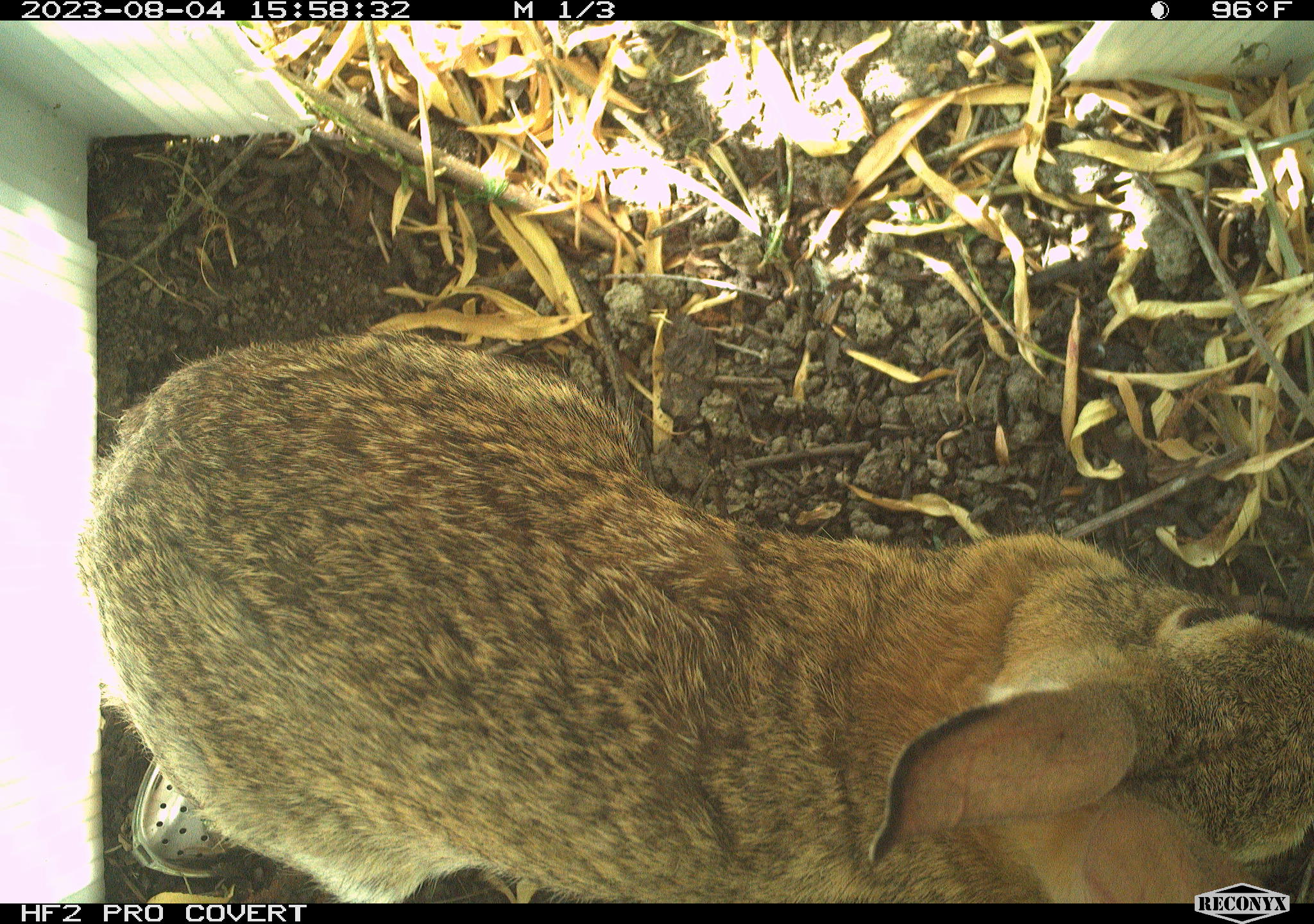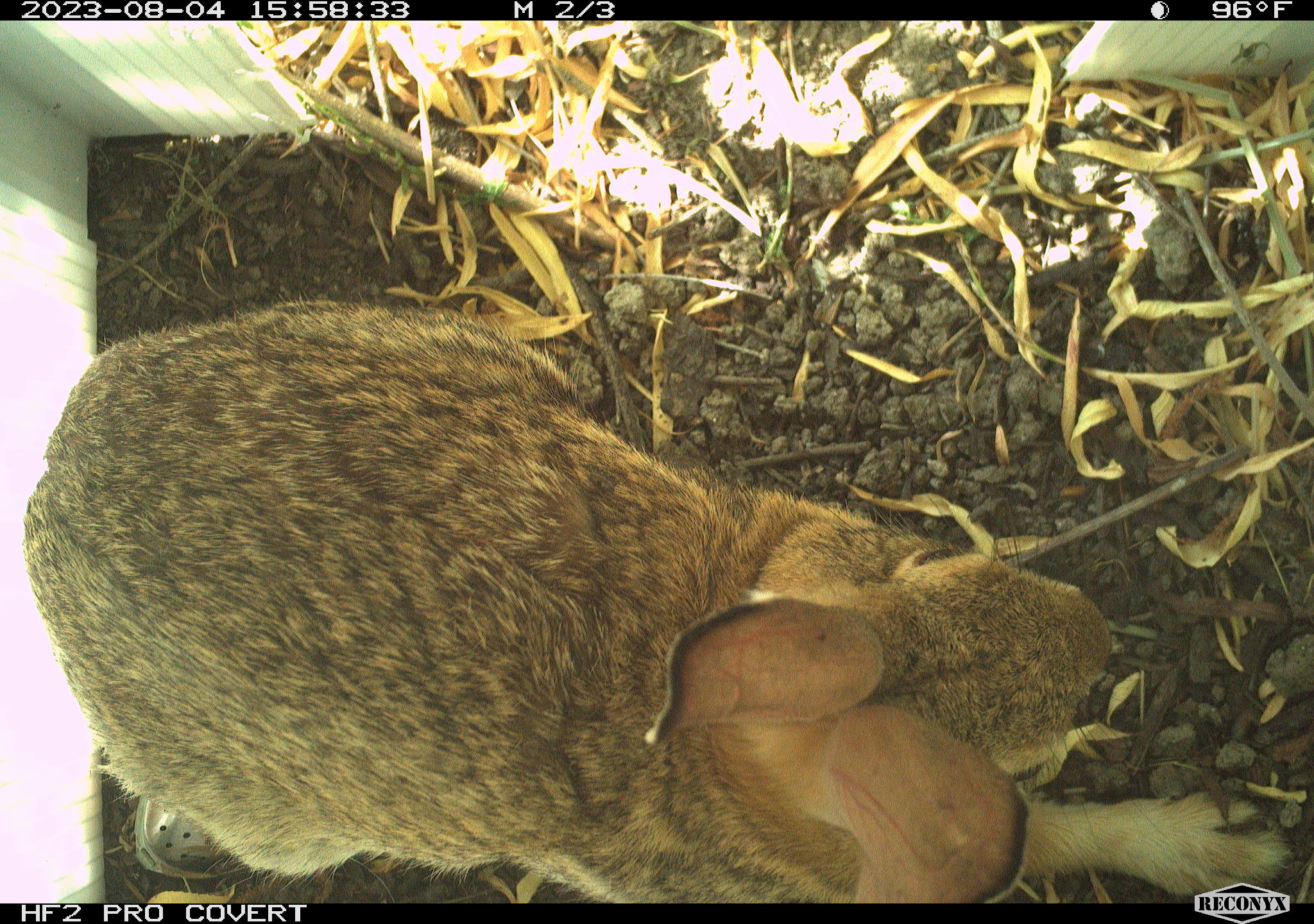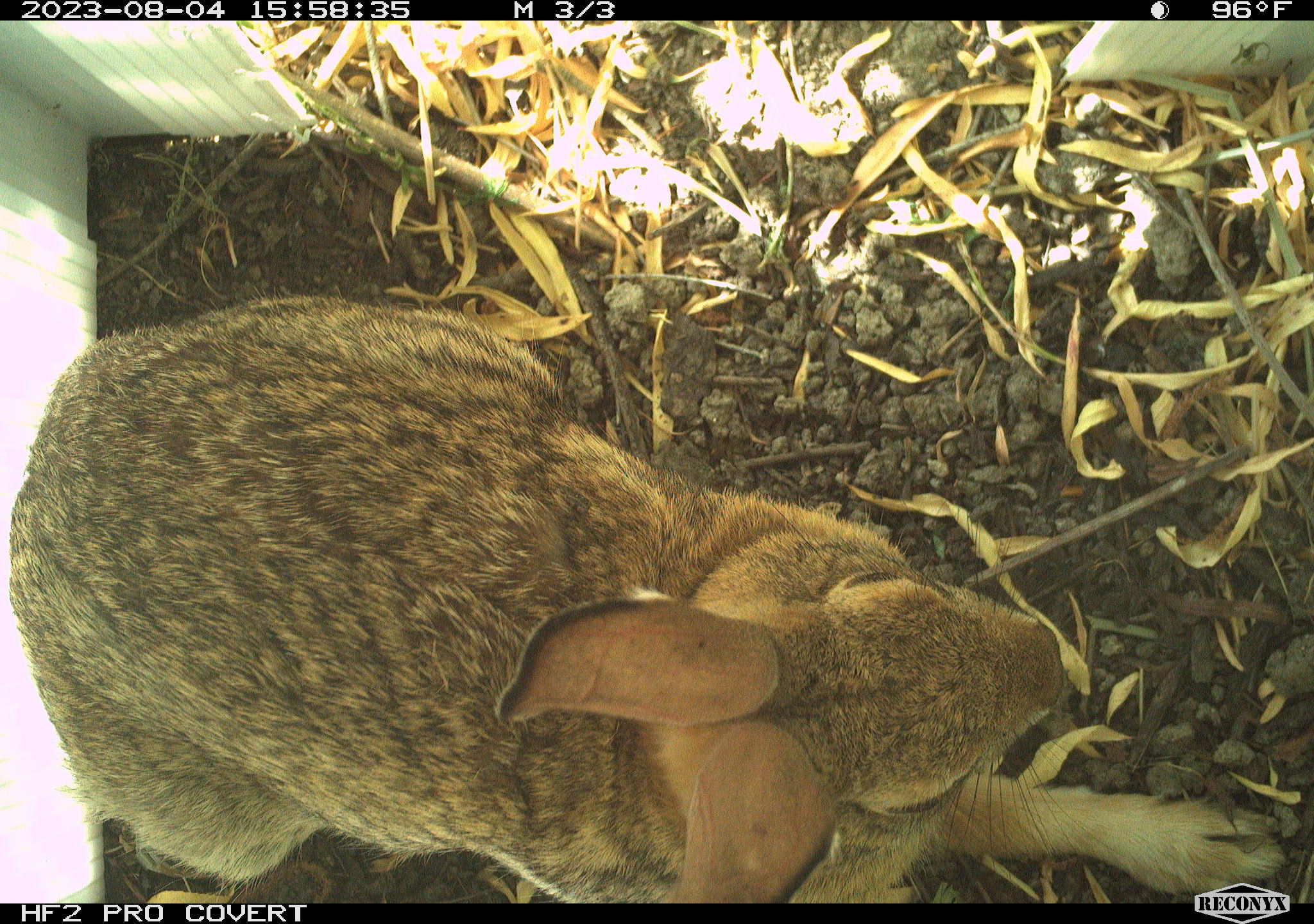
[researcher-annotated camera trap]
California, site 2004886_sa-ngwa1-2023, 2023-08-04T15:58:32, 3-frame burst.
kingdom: Animalia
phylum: Chordata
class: Mammalia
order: Lagomorpha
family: Leporidae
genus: Sylvilagus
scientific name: Sylvilagus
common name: cottontail rabbits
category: sylvilagus species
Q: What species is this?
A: Sylvilagus species (cottontail rabbits) (Sylvilagus).